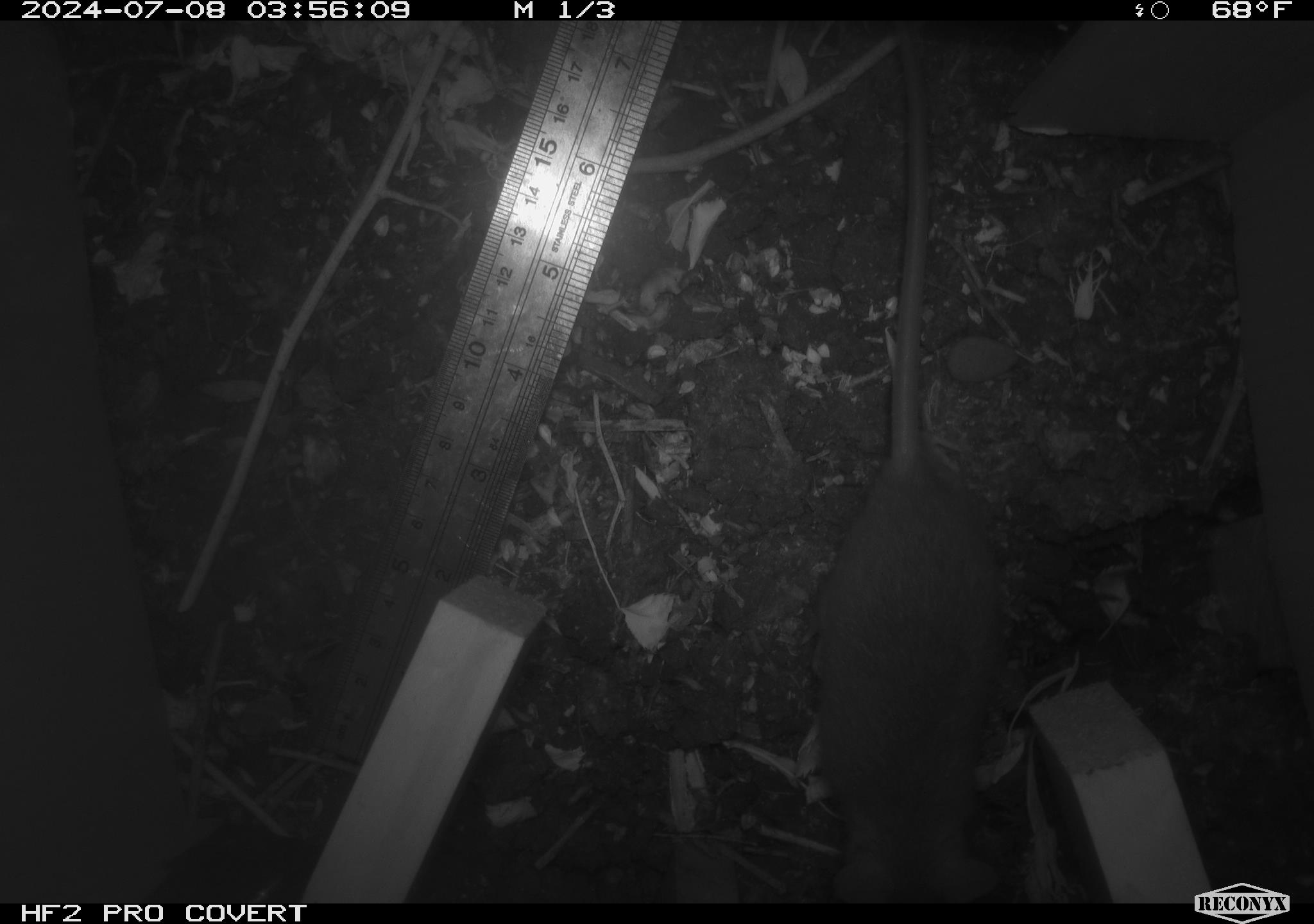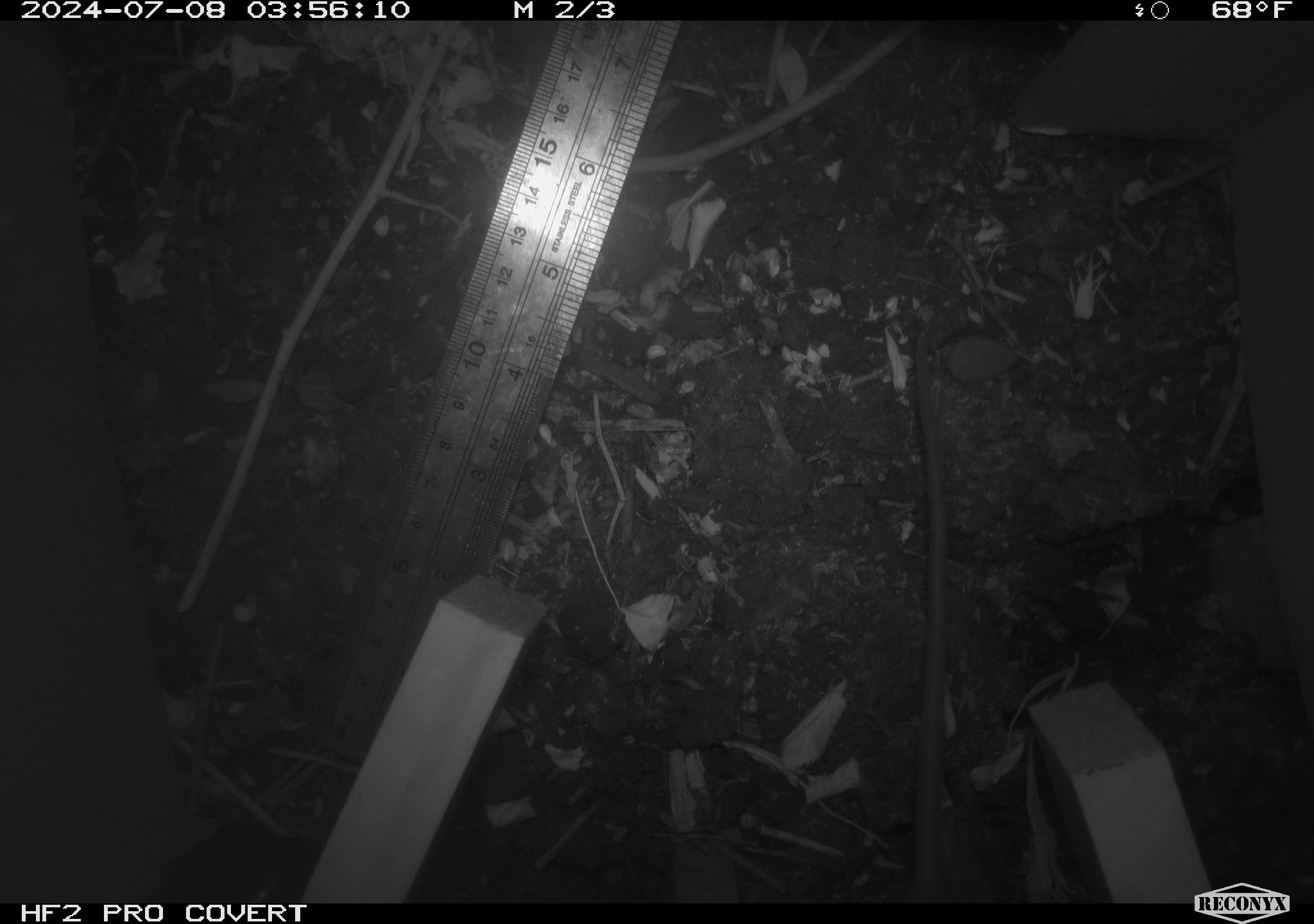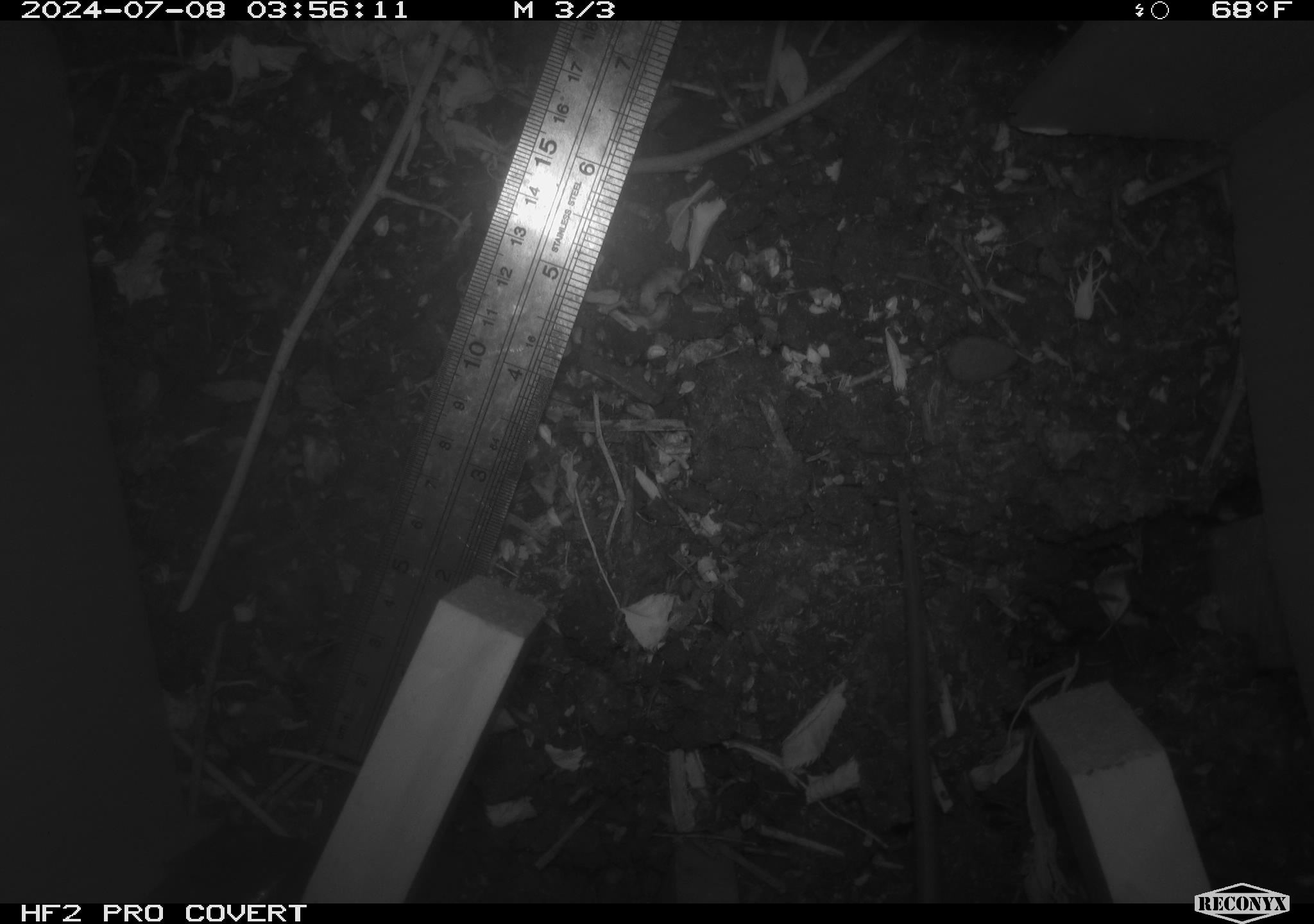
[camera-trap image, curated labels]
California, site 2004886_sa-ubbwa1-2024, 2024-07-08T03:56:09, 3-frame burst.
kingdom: Animalia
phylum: Chordata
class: Mammalia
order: Rodentia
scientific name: Rodentia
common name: mouse species